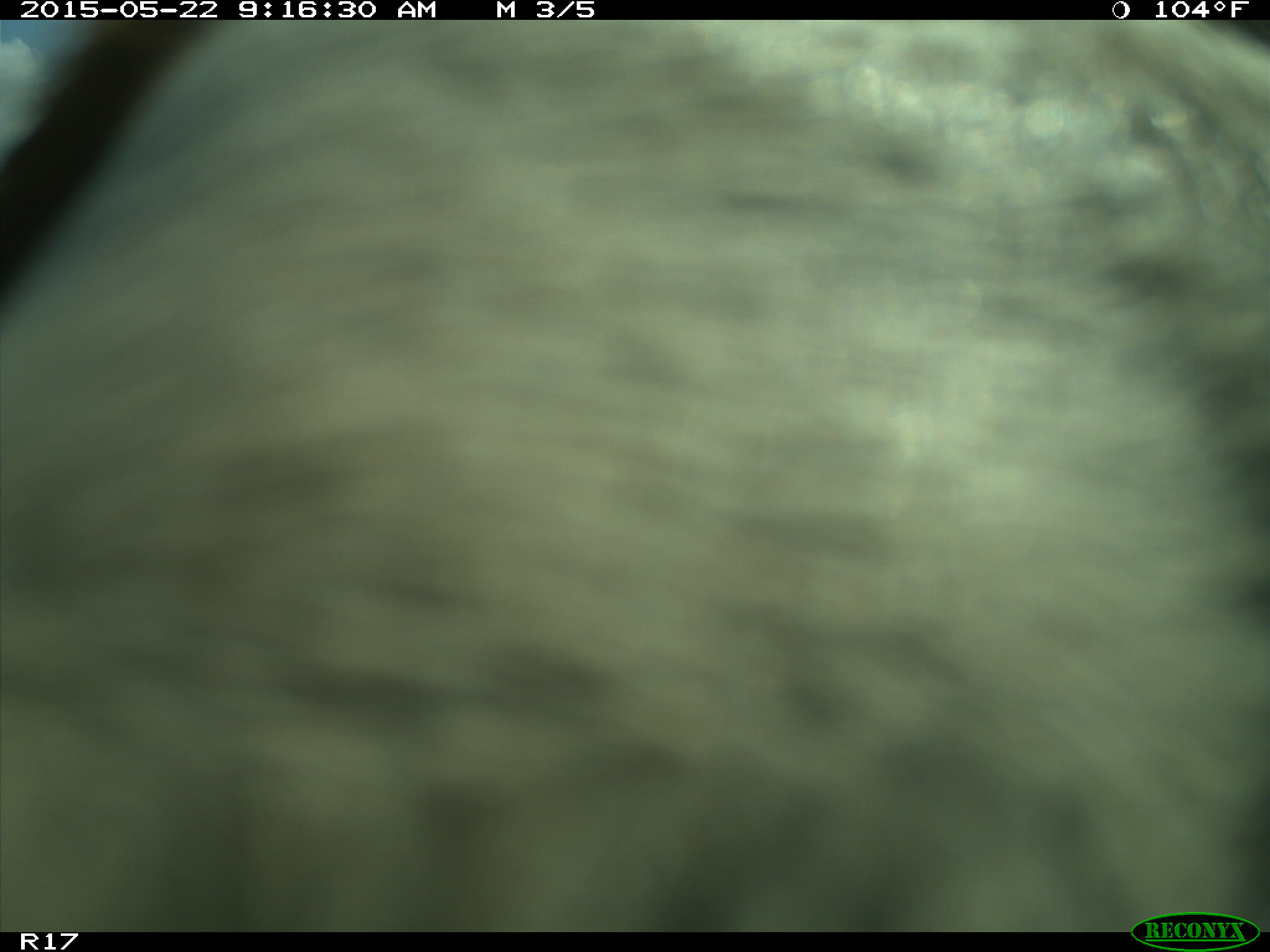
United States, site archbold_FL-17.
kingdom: Animalia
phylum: Chordata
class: Mammalia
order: Artiodactyla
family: Bovidae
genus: Bos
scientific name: Bos taurus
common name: domestic cow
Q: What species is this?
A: Bos taurus (domestic cow).